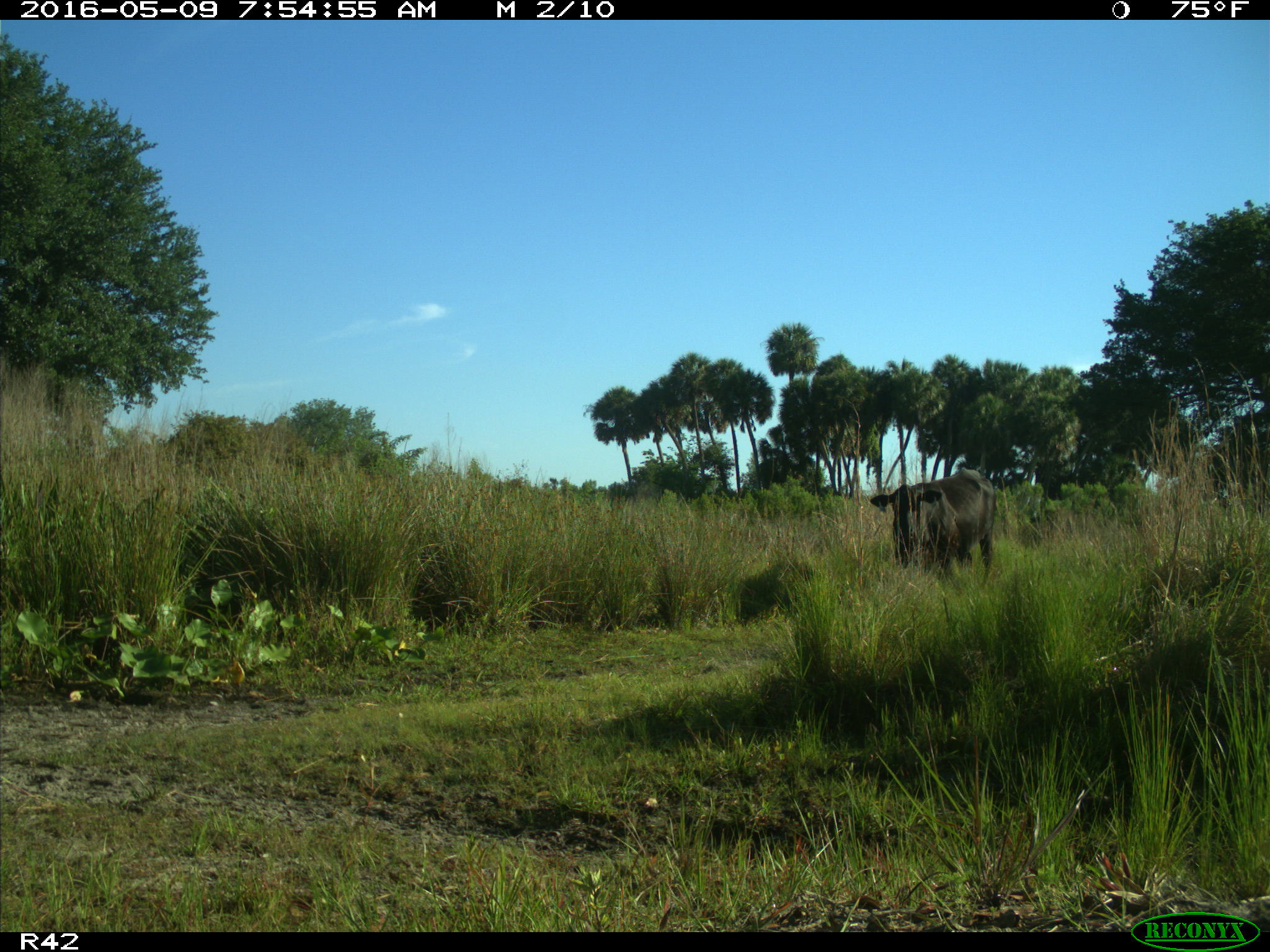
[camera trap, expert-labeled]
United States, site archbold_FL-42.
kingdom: Animalia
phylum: Chordata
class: Mammalia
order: Artiodactyla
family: Bovidae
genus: Bos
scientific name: Bos taurus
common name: domestic cow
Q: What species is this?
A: Bos taurus (domestic cow).